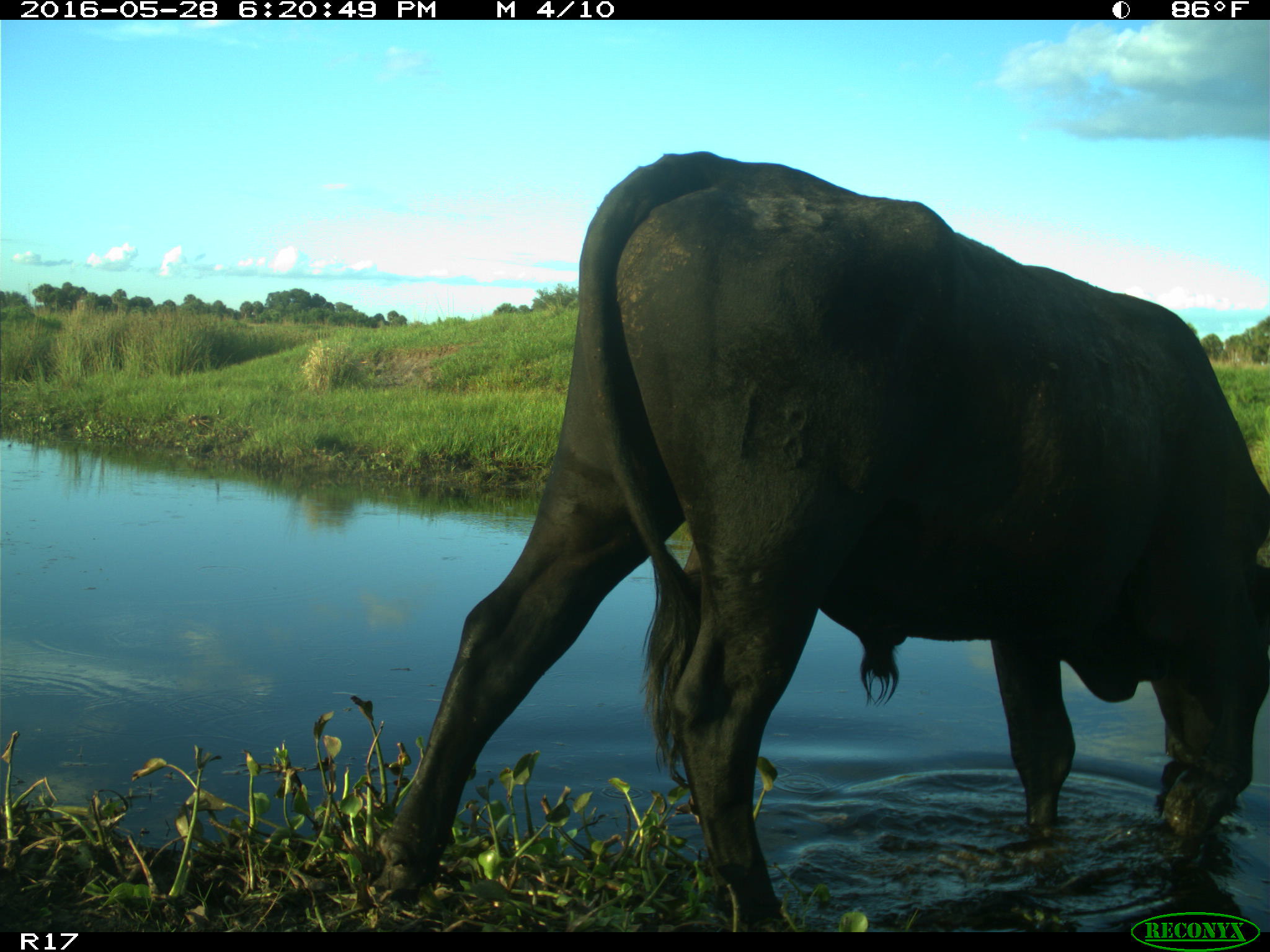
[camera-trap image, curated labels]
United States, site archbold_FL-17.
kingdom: Animalia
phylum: Chordata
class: Mammalia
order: Artiodactyla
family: Bovidae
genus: Bos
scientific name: Bos taurus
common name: domestic cow